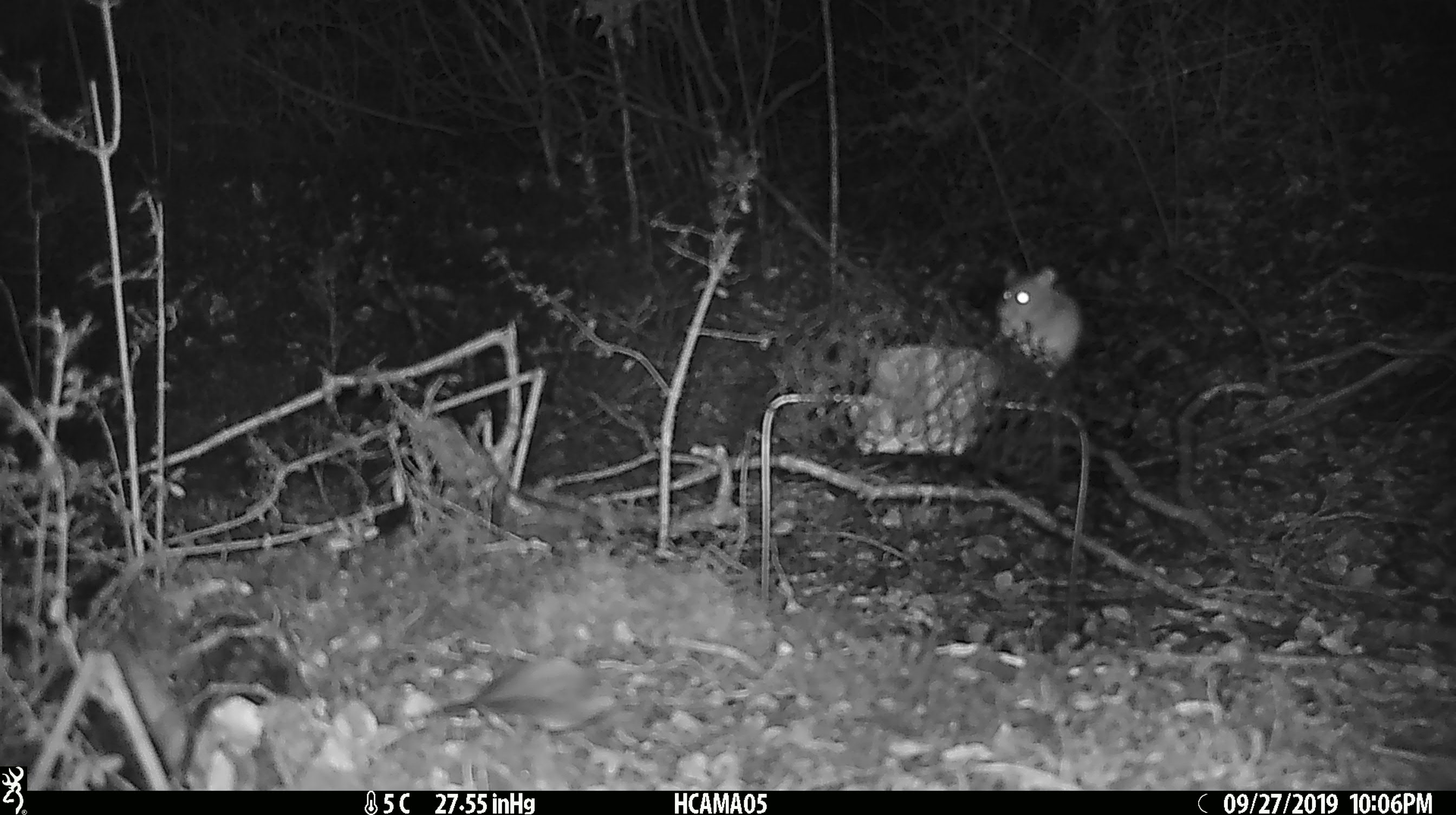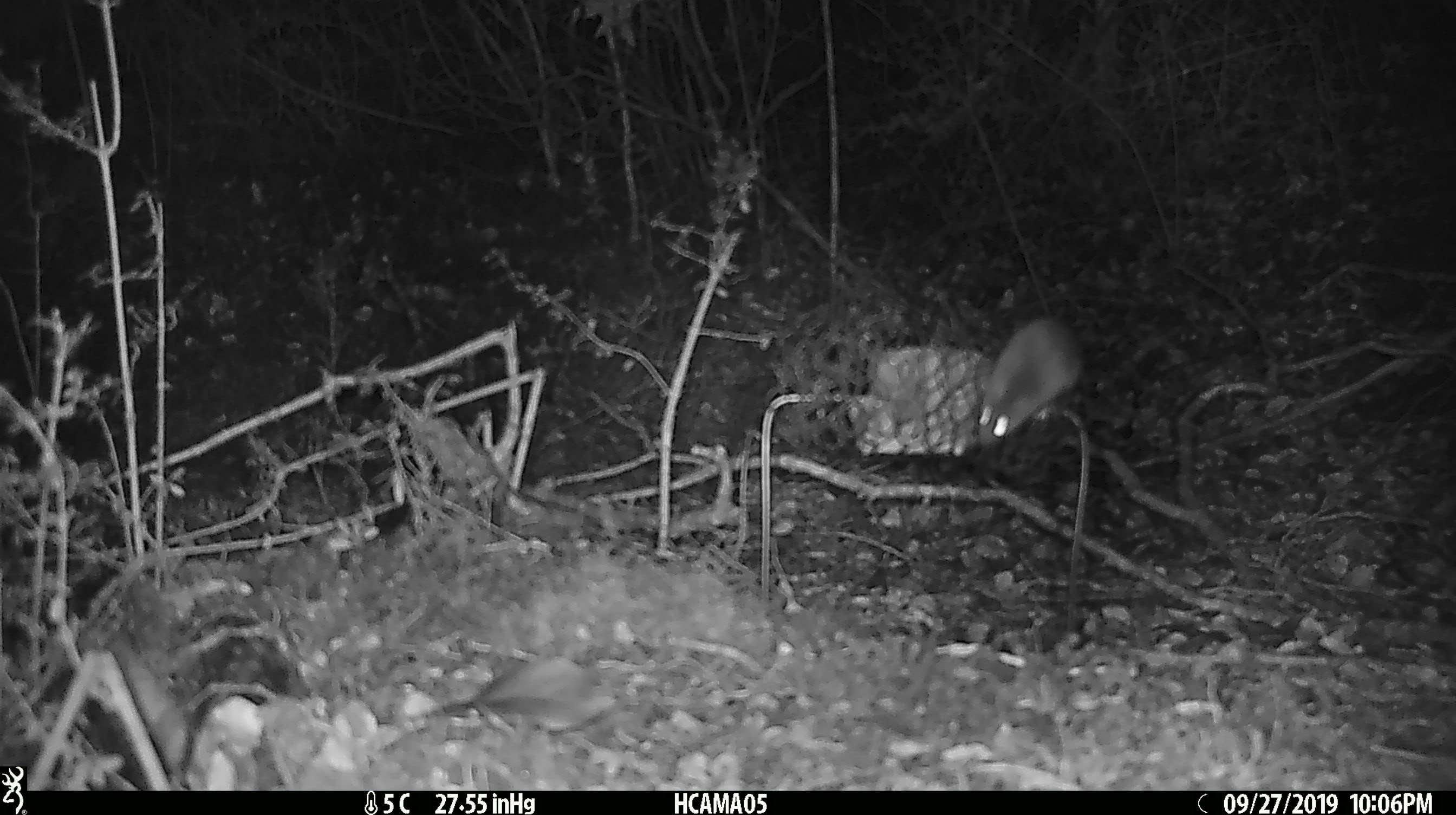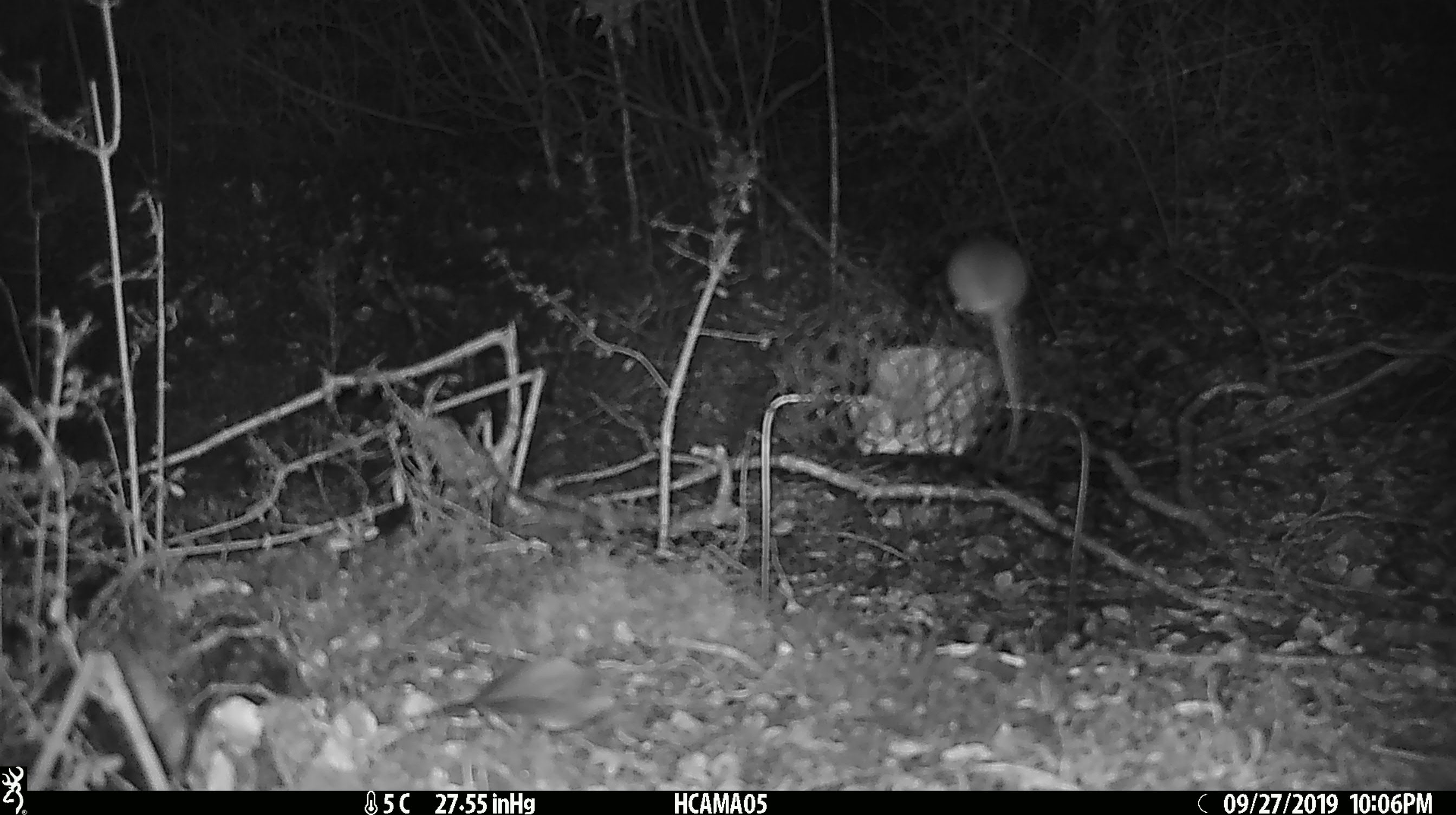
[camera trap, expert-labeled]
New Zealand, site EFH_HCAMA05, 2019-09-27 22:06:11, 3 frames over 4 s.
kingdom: Animalia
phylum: Chordata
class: Mammalia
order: Rodentia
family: Muridae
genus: Mus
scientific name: Mus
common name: mouse